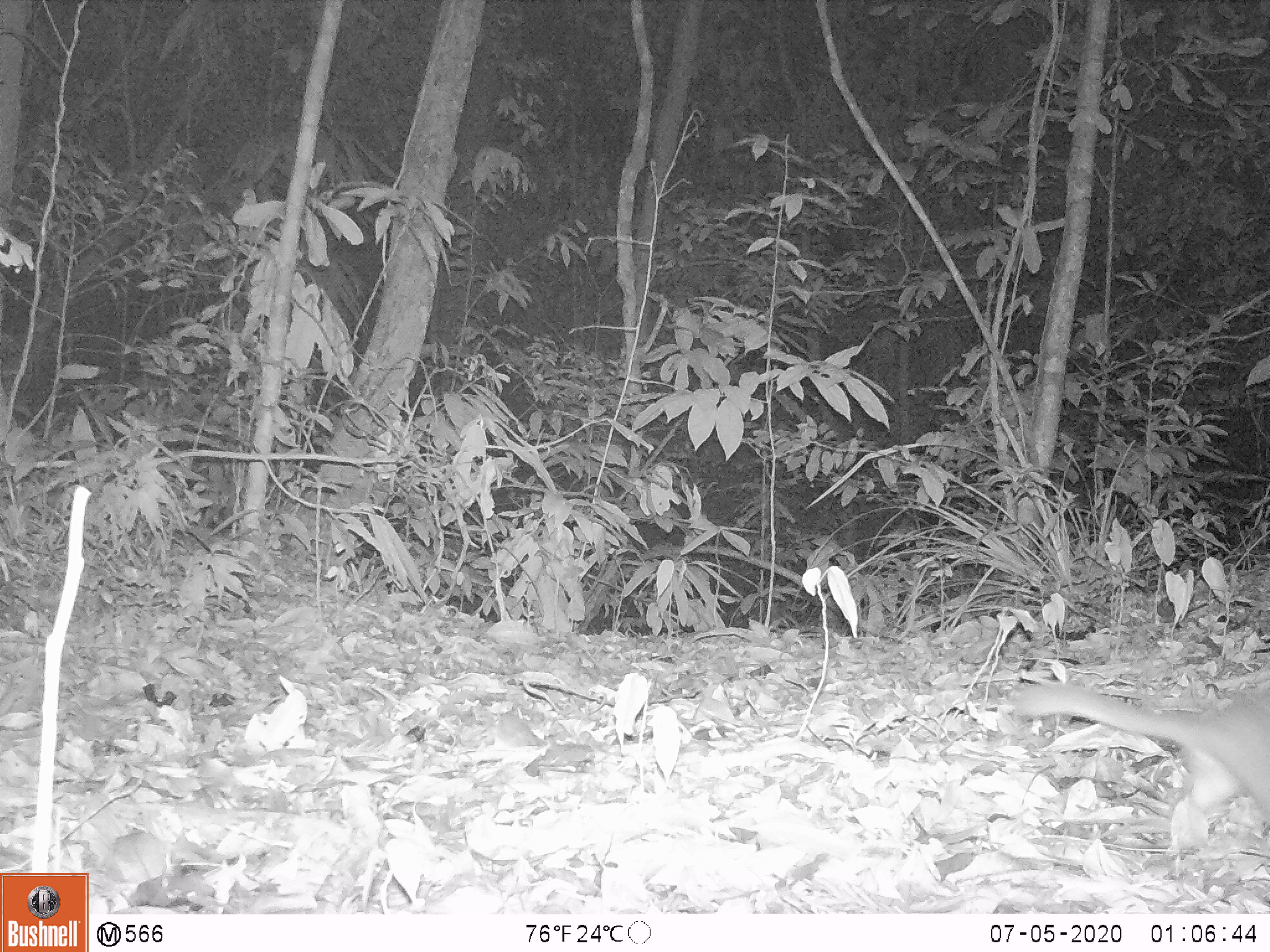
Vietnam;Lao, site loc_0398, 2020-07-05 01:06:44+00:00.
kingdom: Animalia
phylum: Chordata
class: Mammalia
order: Carnivora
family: Mustelidae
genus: Melogale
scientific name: Melogale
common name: ferret badger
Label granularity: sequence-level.